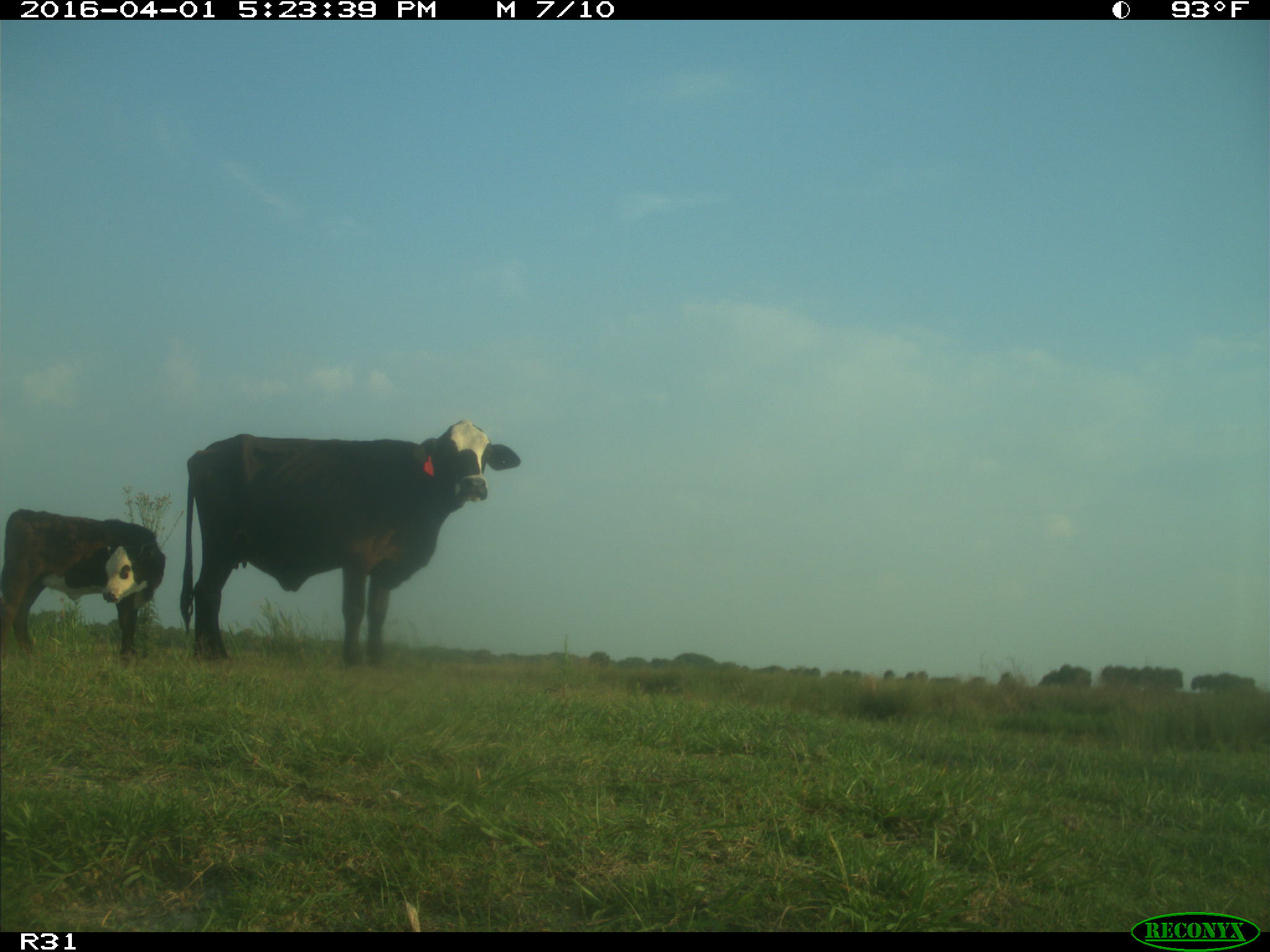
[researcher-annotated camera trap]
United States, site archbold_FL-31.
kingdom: Animalia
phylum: Chordata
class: Mammalia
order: Artiodactyla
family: Bovidae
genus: Bos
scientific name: Bos taurus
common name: domestic cow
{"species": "Bos taurus (domestic cow)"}